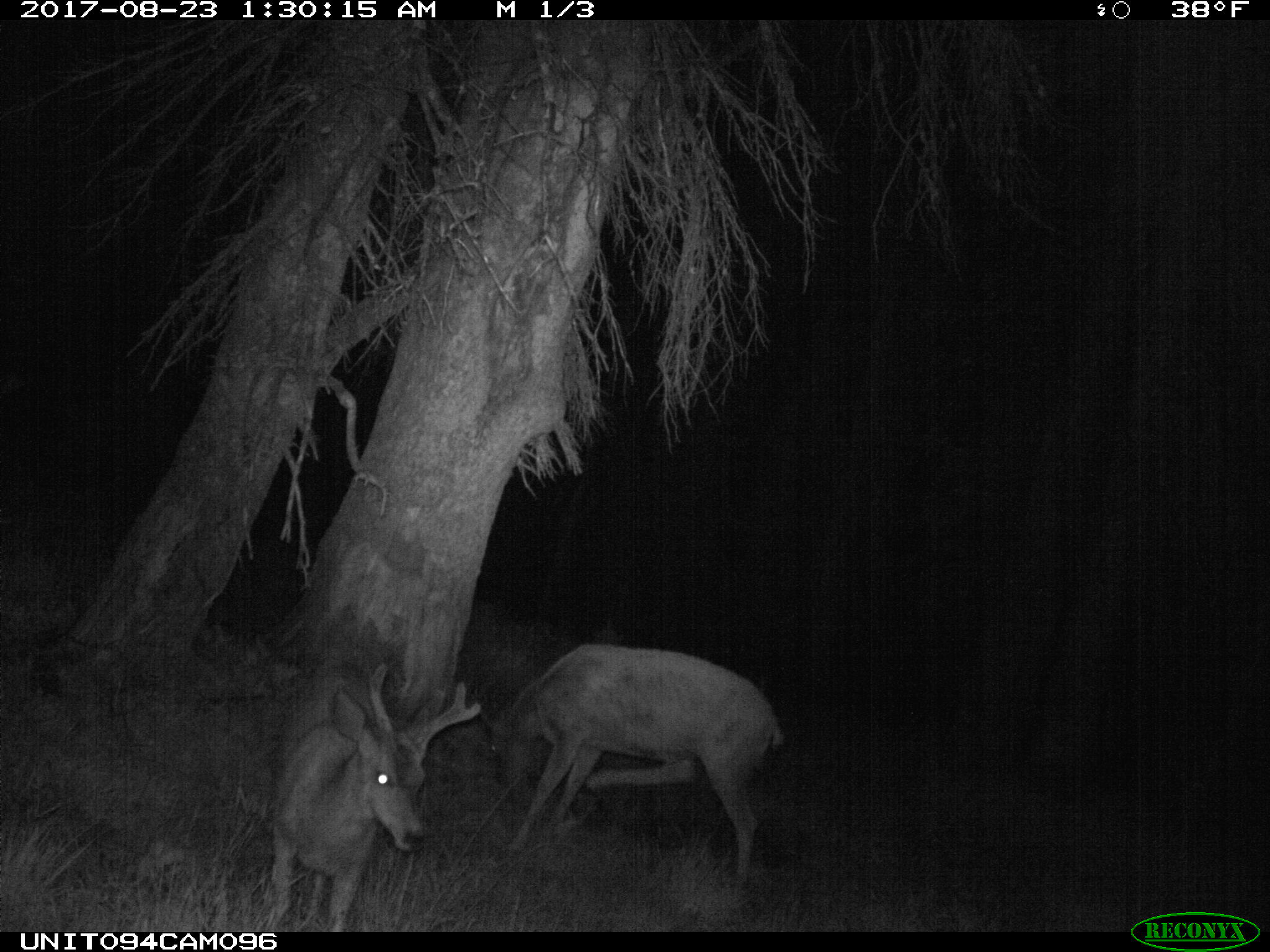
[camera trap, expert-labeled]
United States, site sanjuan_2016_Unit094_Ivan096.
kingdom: Animalia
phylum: Chordata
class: Mammalia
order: Artiodactyla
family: Cervidae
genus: Odocoileus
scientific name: Odocoileus hemionus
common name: mule deer